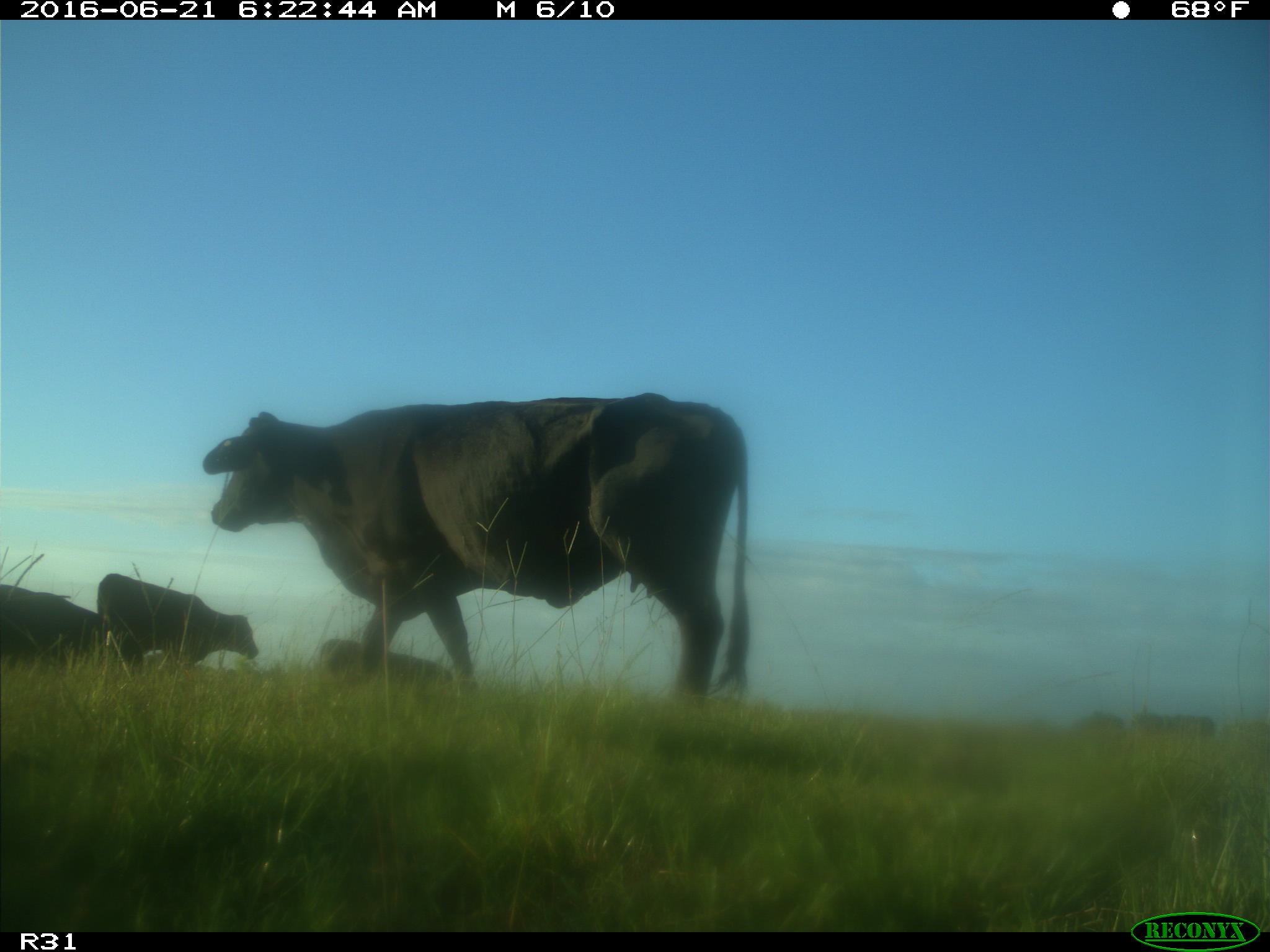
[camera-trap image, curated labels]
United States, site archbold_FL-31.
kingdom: Animalia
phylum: Chordata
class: Mammalia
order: Artiodactyla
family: Bovidae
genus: Bos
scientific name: Bos taurus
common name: domestic cow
Bos taurus (domestic cow).